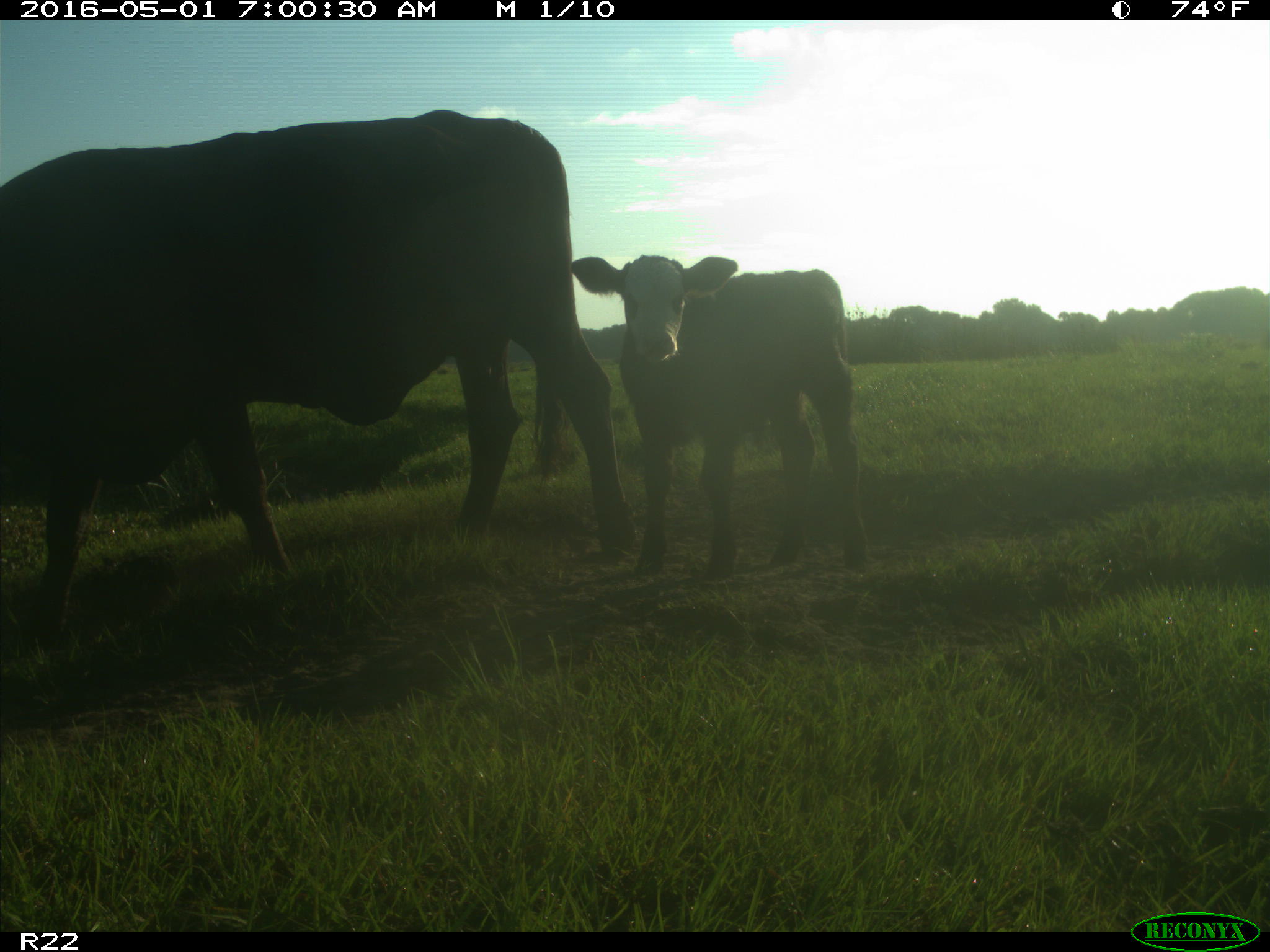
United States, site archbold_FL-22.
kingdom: Animalia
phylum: Chordata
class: Mammalia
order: Artiodactyla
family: Bovidae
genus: Bos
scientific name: Bos taurus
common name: domestic cow